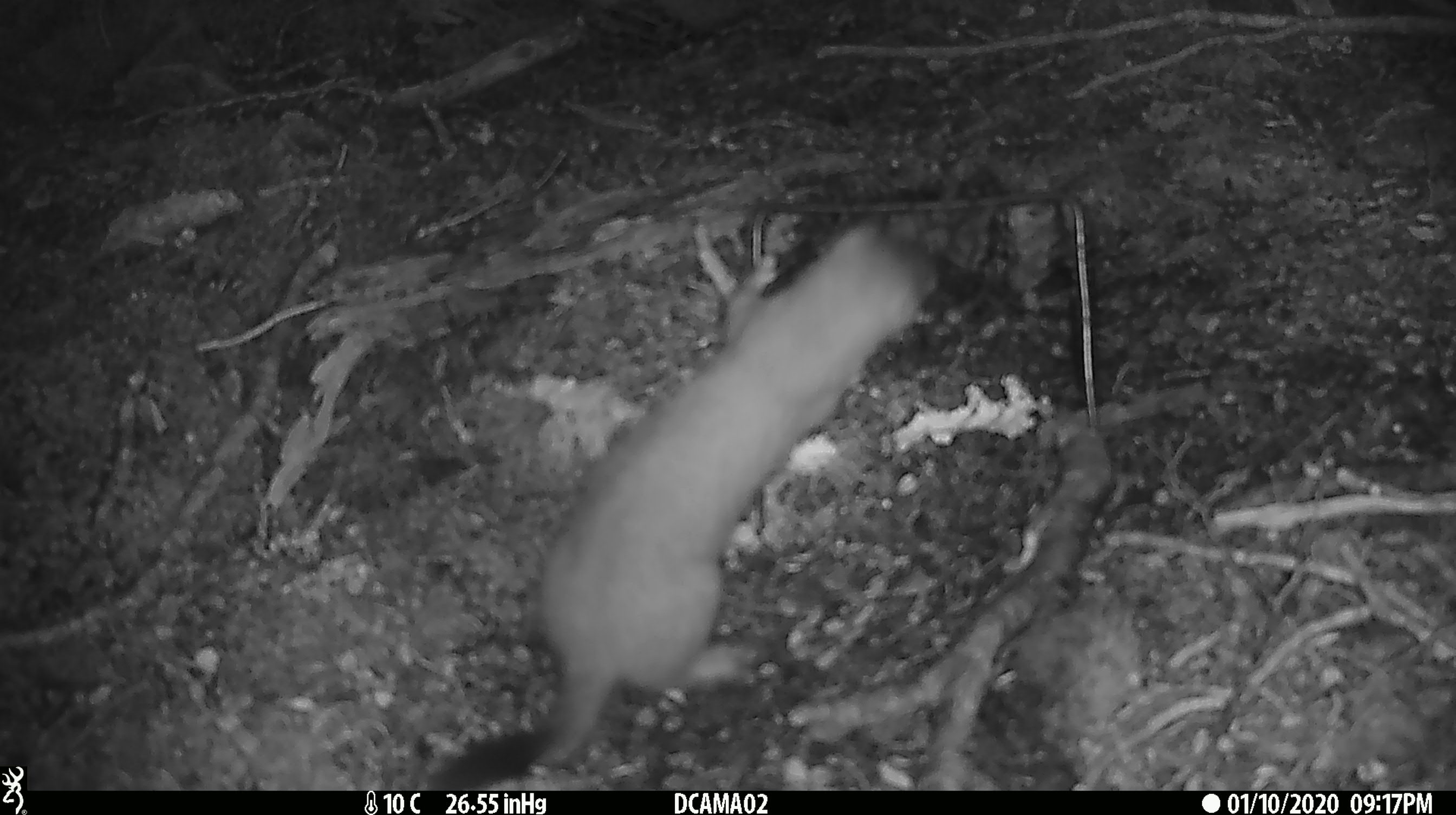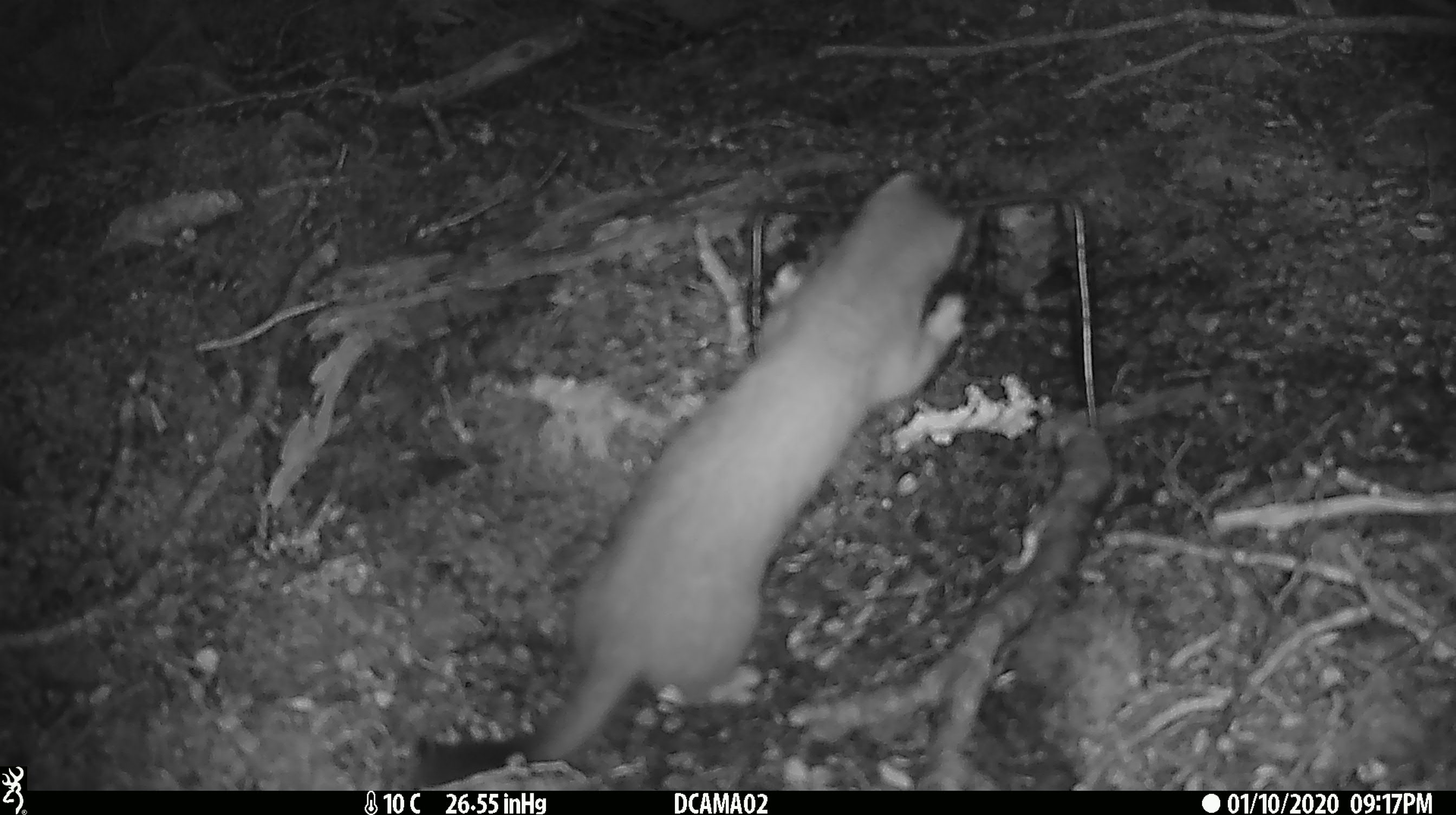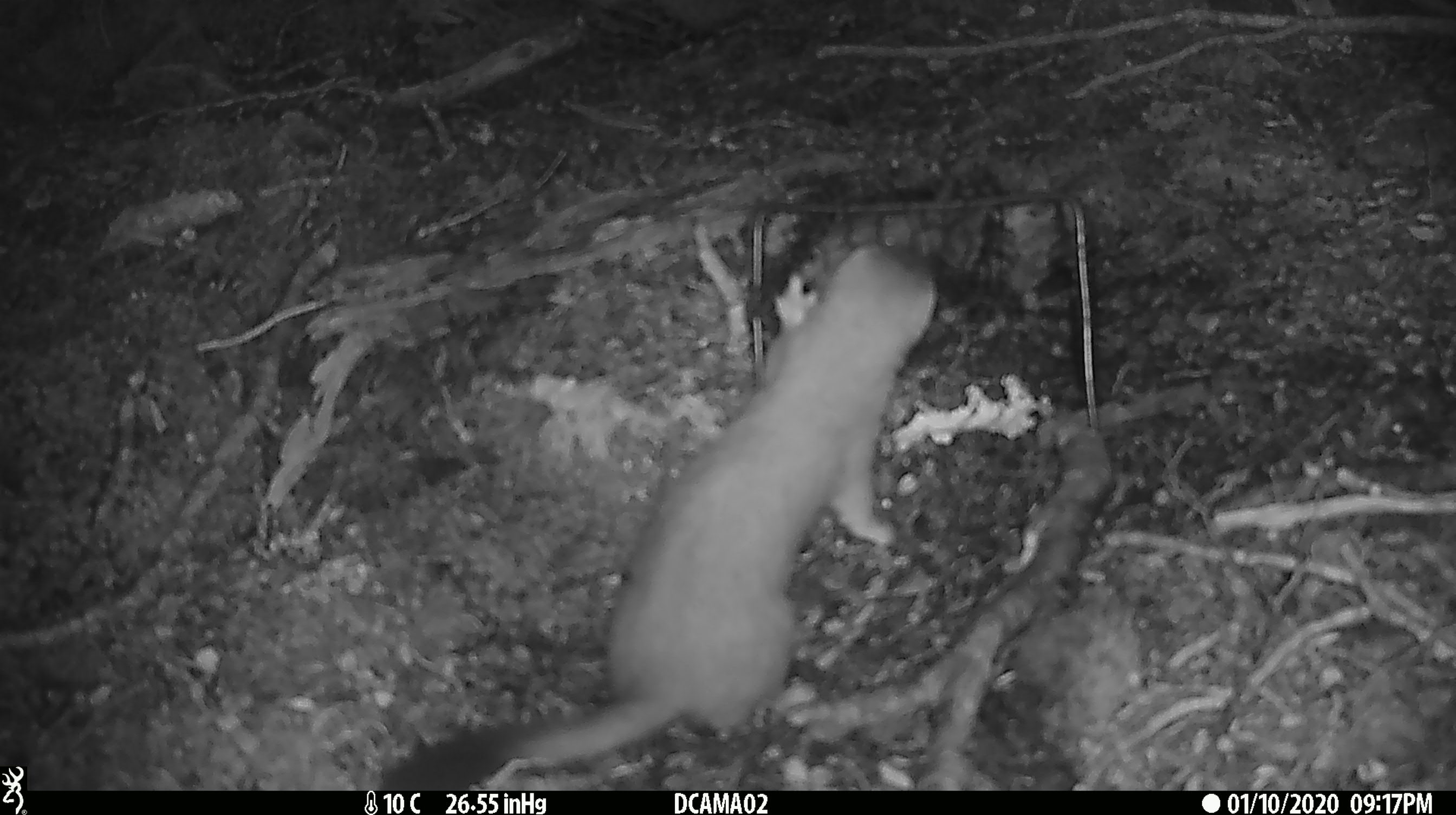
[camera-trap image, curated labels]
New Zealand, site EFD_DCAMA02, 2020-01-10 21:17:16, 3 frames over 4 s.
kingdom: Animalia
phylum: Chordata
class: Mammalia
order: Carnivora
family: Mustelidae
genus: Mustela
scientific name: Mustela erminea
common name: stoat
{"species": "stoat (Mustela erminea)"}